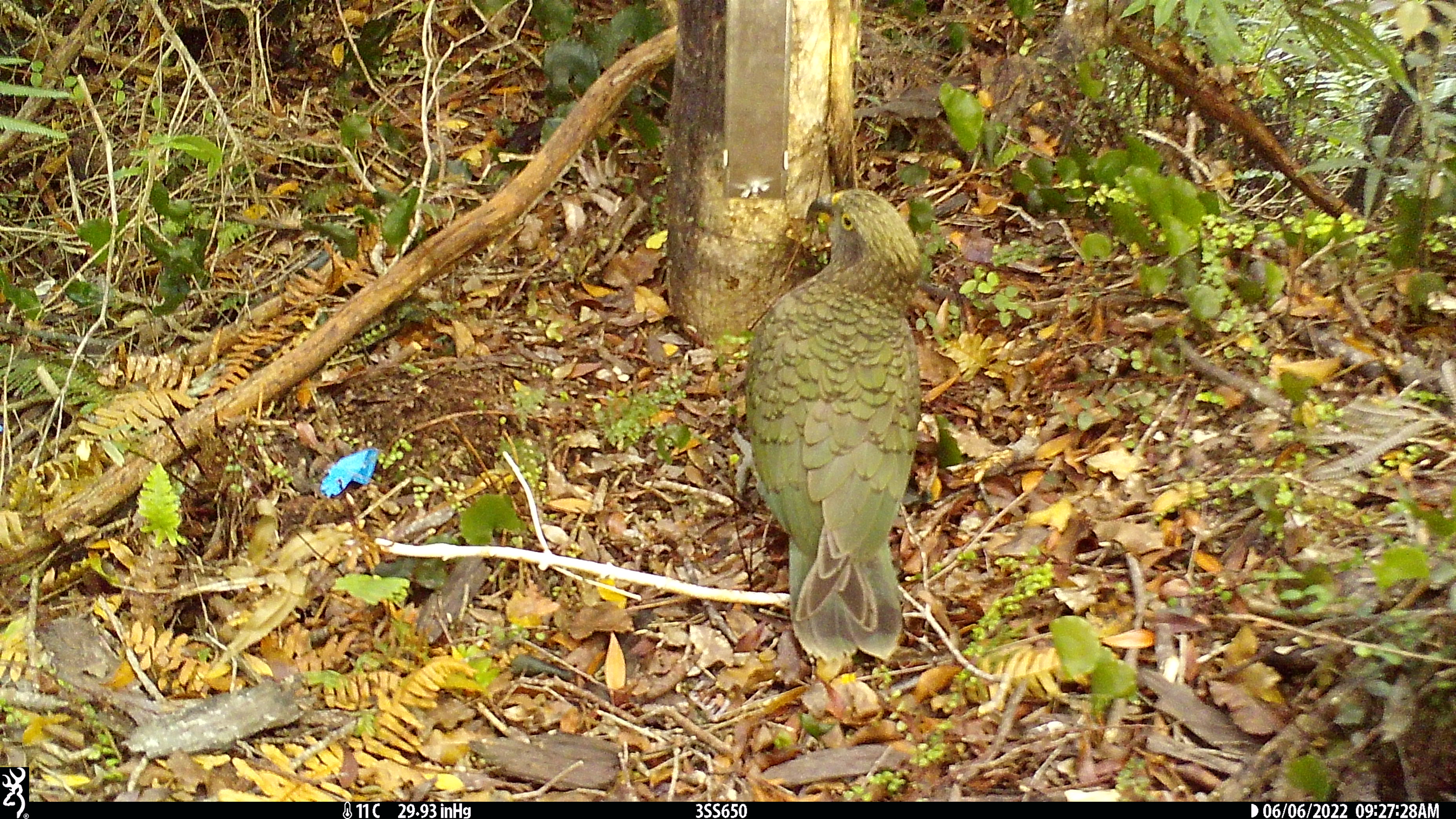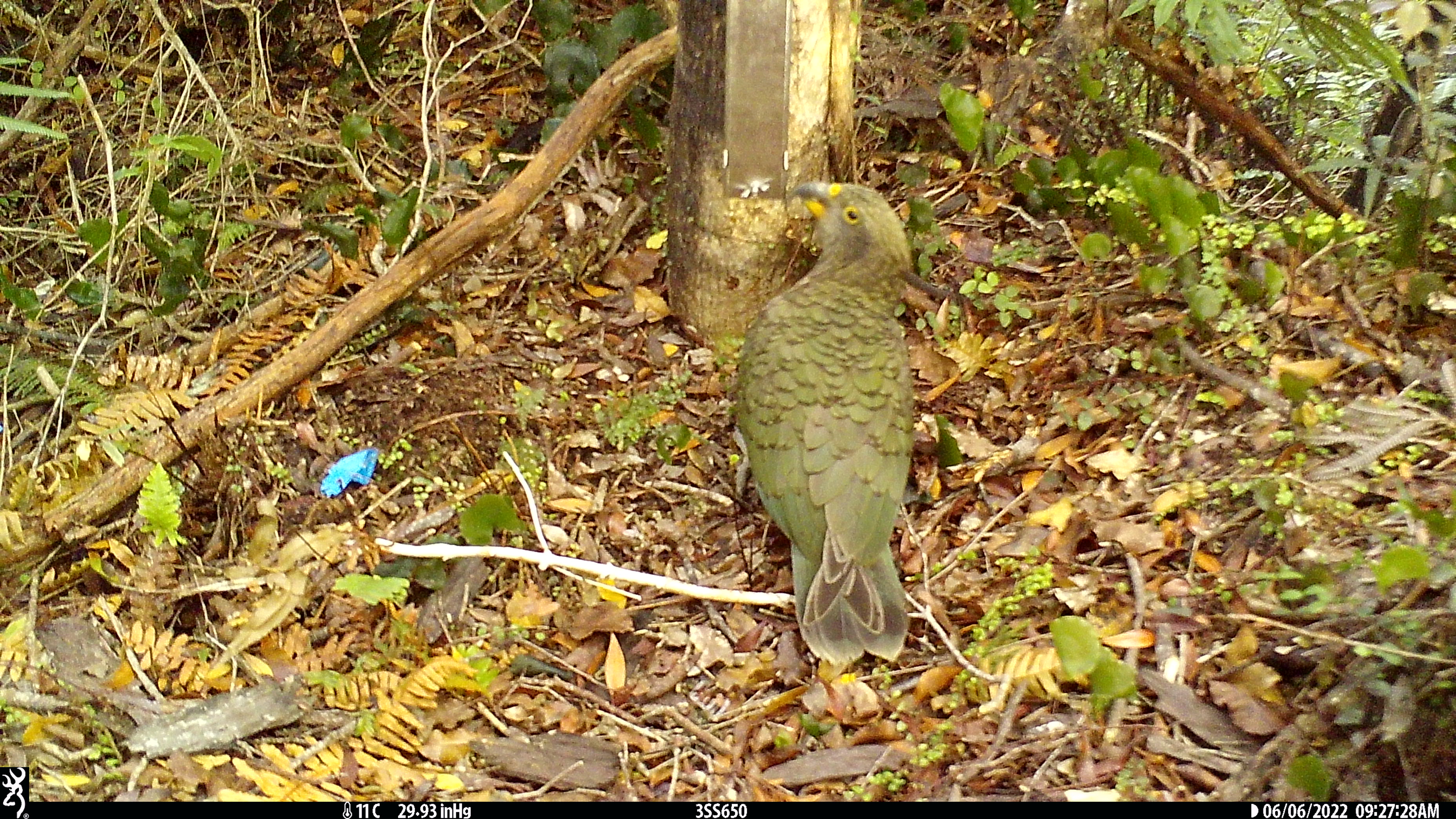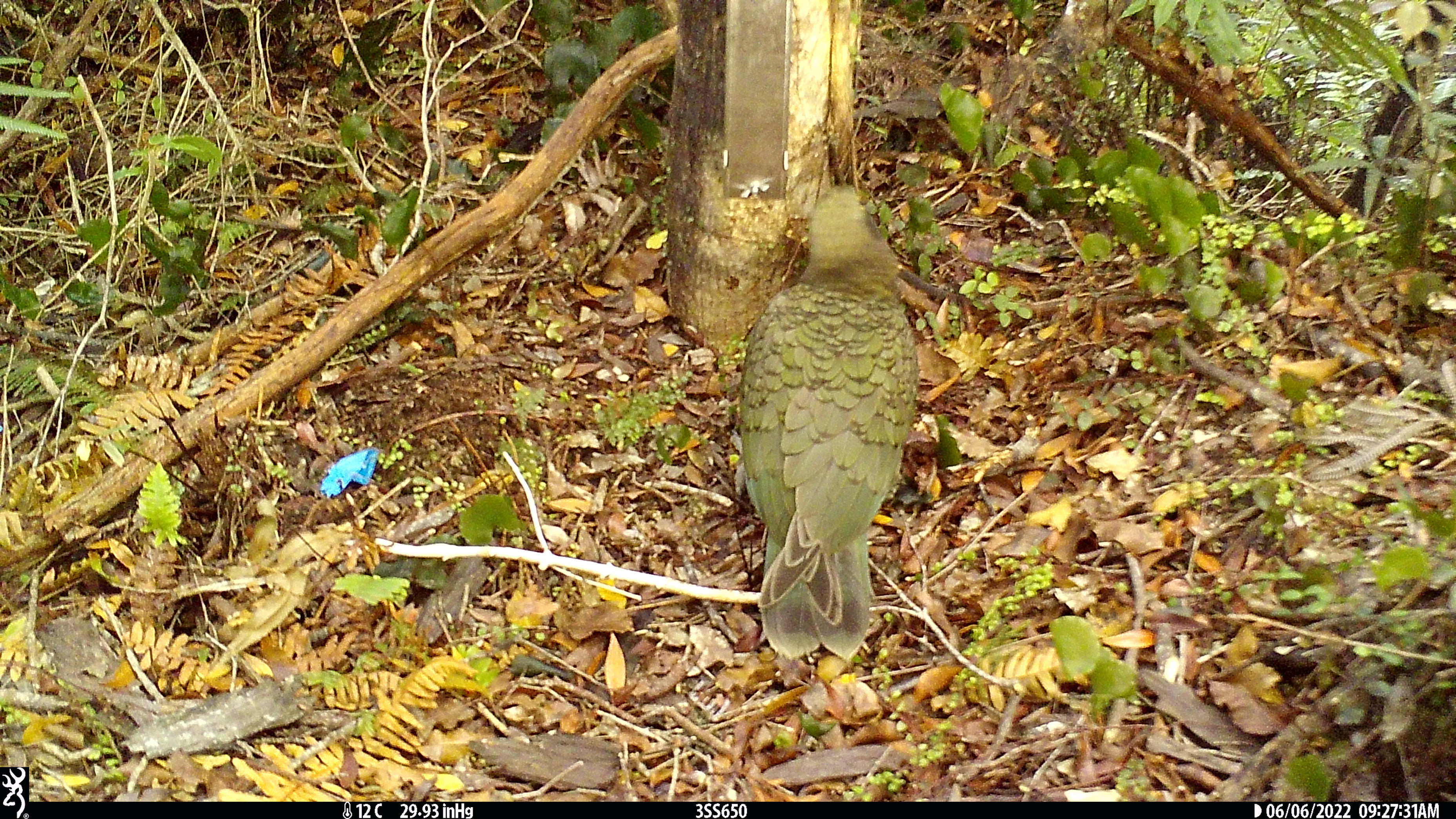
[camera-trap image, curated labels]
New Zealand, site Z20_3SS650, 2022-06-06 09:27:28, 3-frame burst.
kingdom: Animalia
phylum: Chordata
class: Aves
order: Psittaciformes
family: Strigopidae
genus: Nestor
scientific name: Nestor notabilis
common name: kea